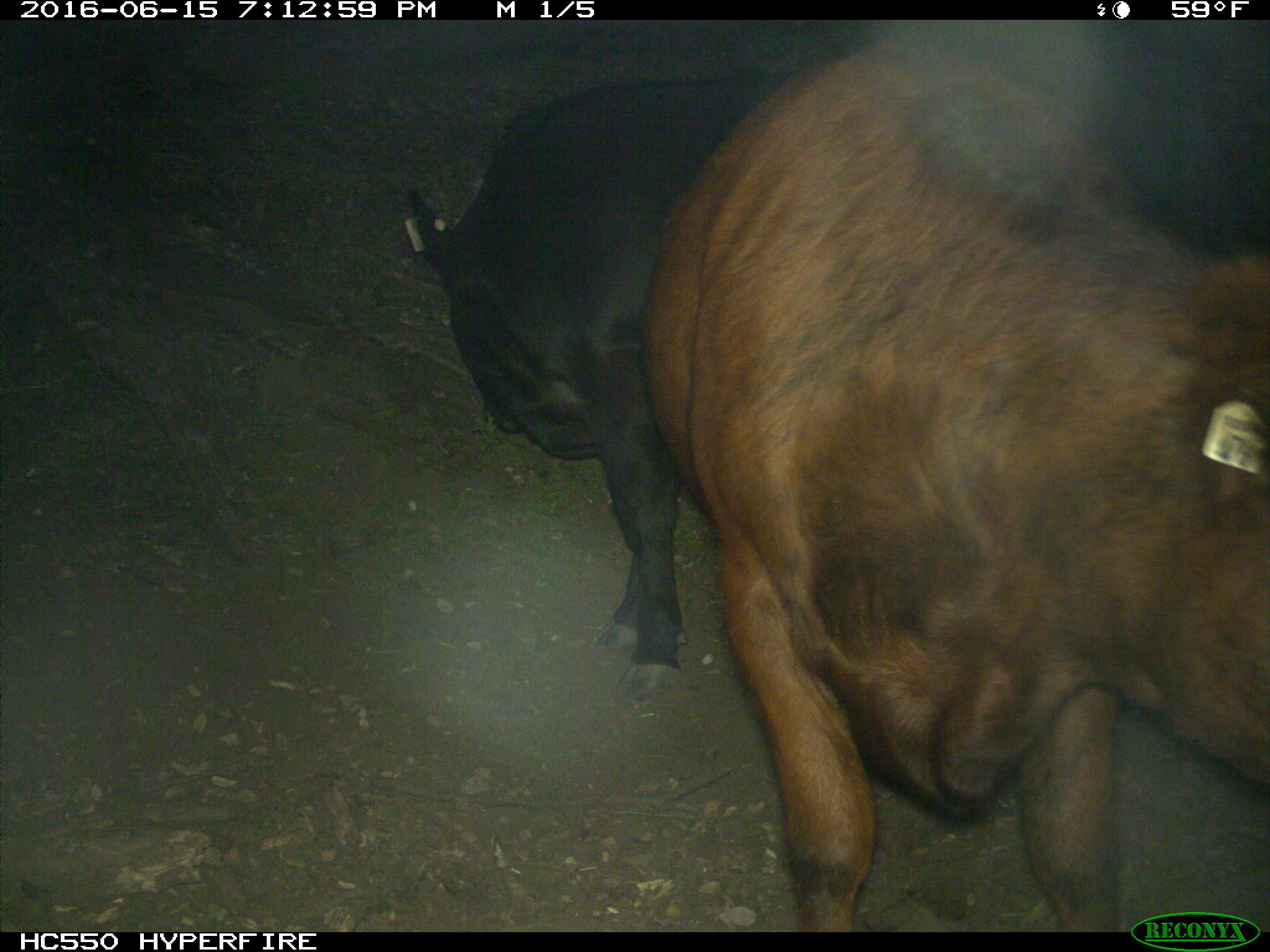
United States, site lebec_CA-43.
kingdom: Animalia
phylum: Chordata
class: Mammalia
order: Artiodactyla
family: Bovidae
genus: Bos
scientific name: Bos taurus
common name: domestic cow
Bos taurus (domestic cow).